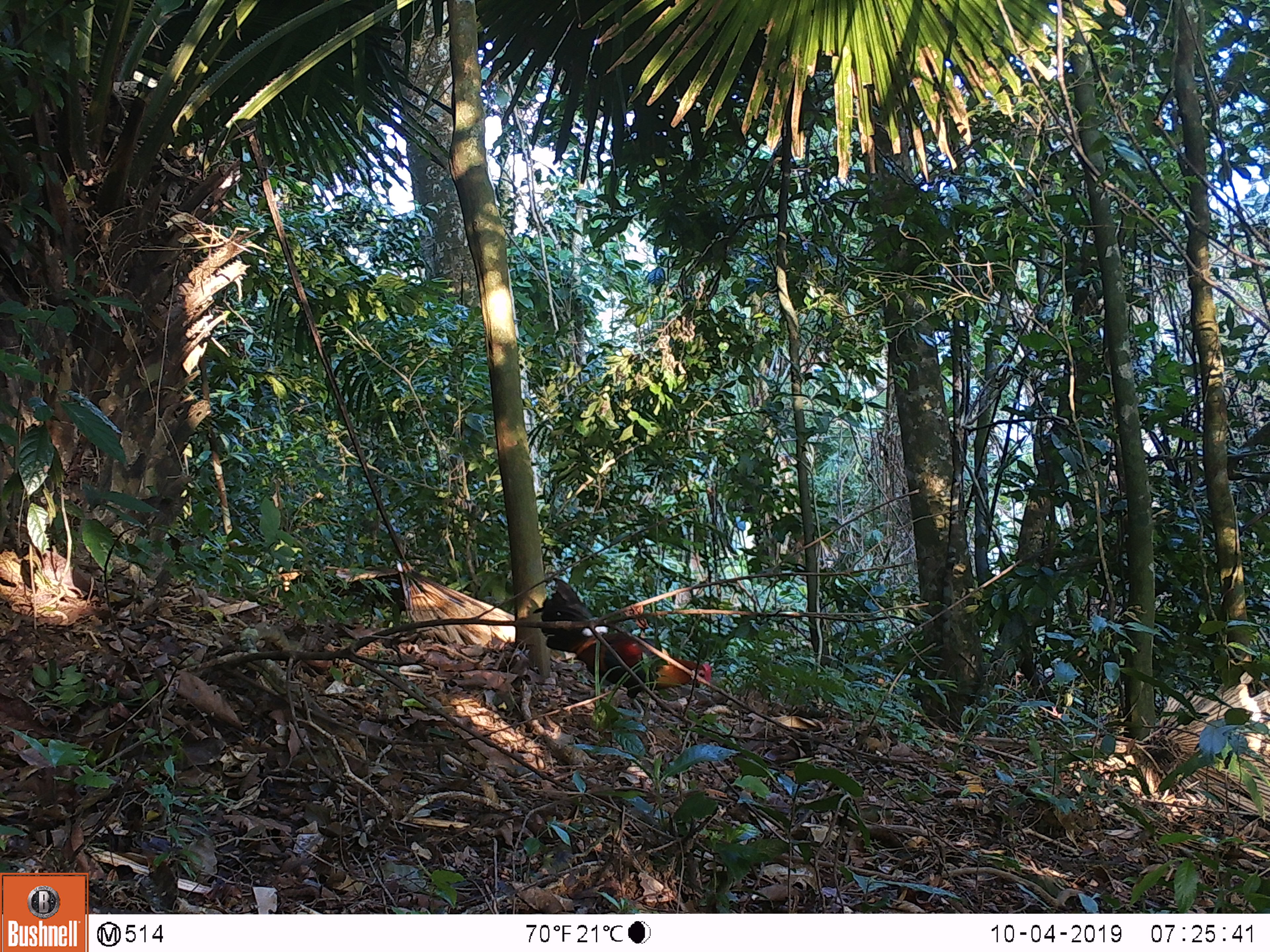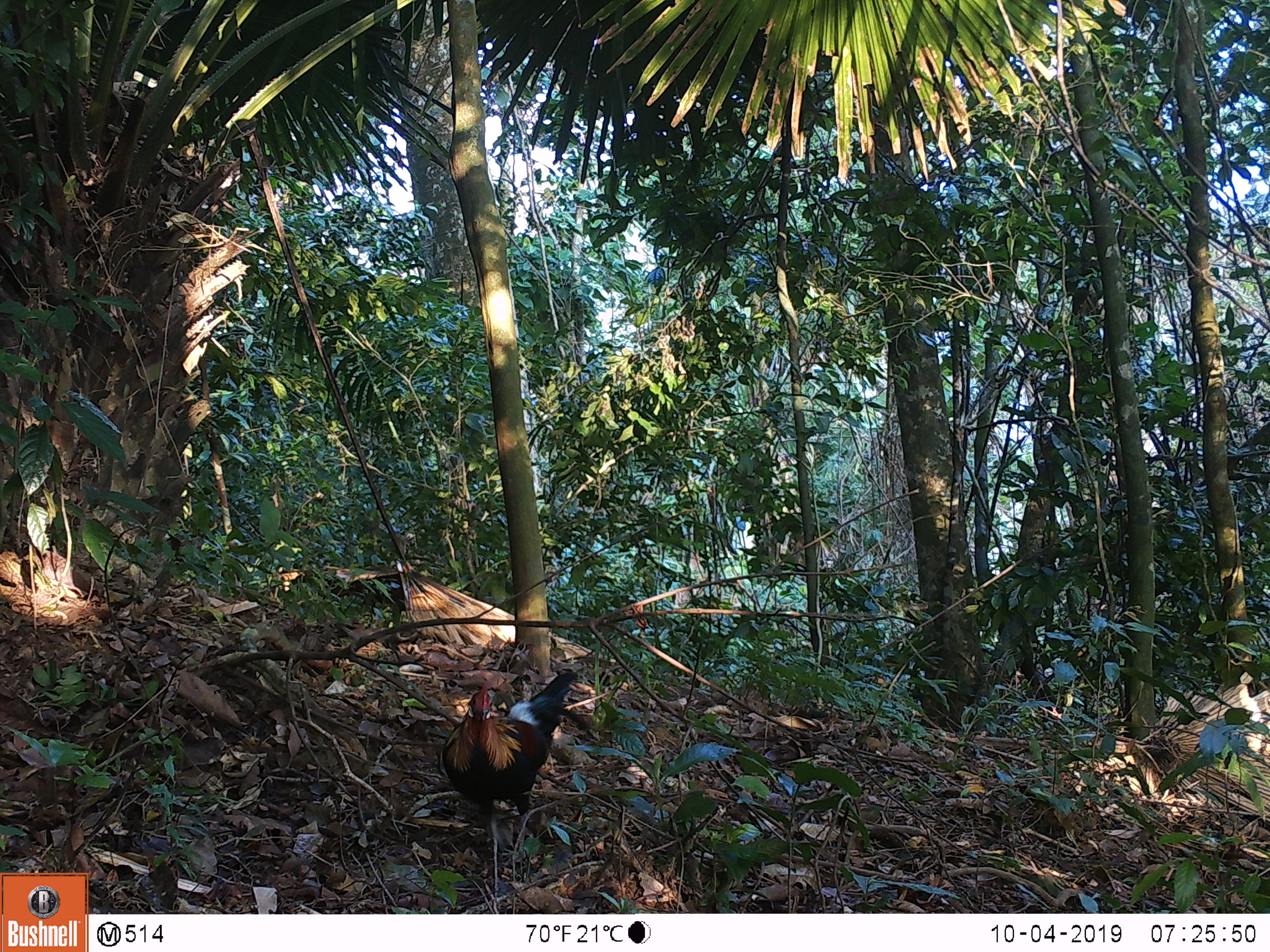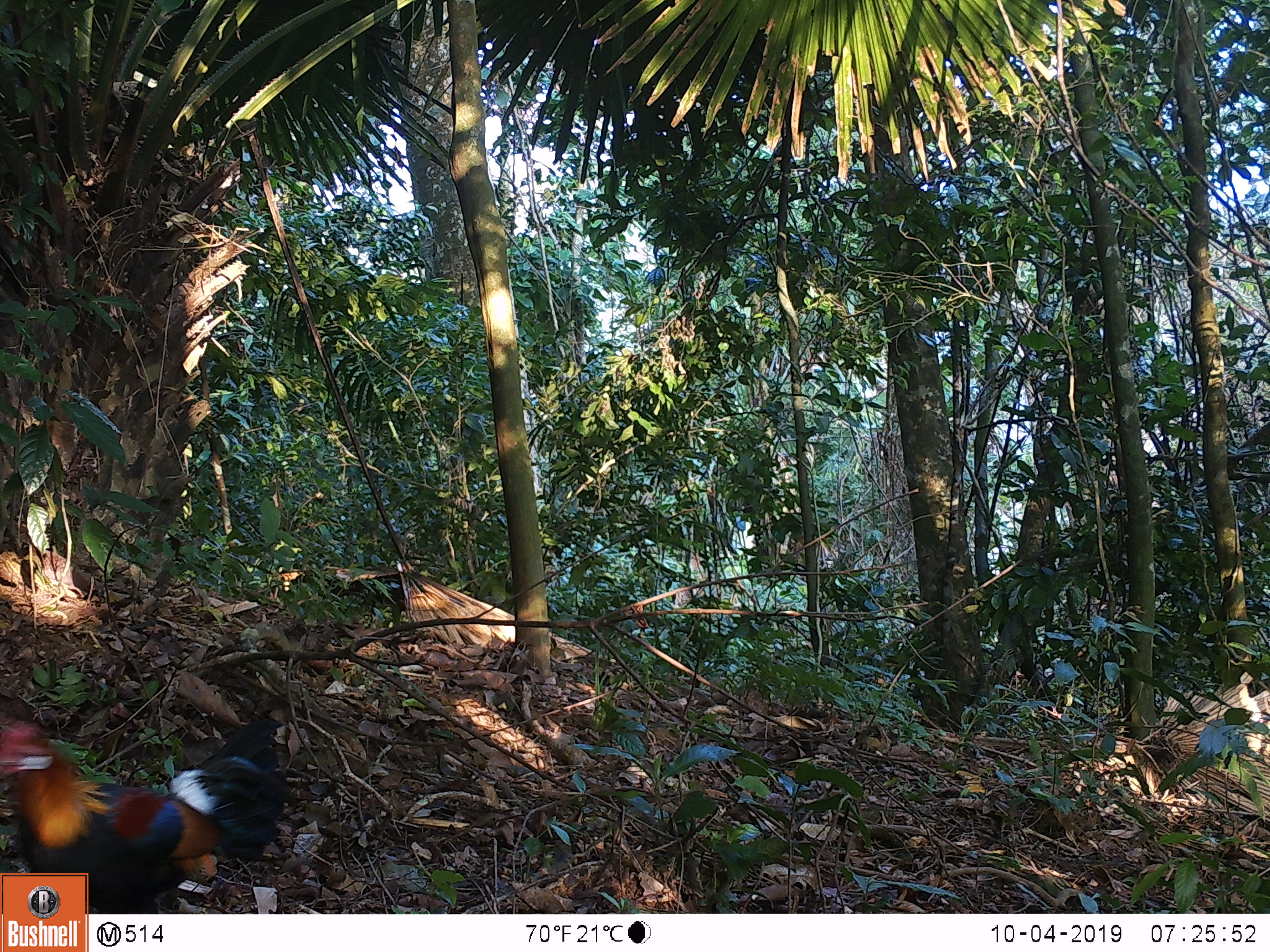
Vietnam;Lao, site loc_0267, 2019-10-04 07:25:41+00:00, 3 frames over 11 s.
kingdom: Animalia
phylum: Chordata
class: Aves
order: Galliformes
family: Phasianidae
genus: Gallus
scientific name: Gallus gallus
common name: red junglefowl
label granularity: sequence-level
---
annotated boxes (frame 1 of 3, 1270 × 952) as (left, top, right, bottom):
red junglefowl: (531, 575, 713, 720)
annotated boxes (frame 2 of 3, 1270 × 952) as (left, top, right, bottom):
red junglefowl: (438, 668, 594, 863)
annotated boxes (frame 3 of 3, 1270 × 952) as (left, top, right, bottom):
red junglefowl: (0, 717, 292, 914)